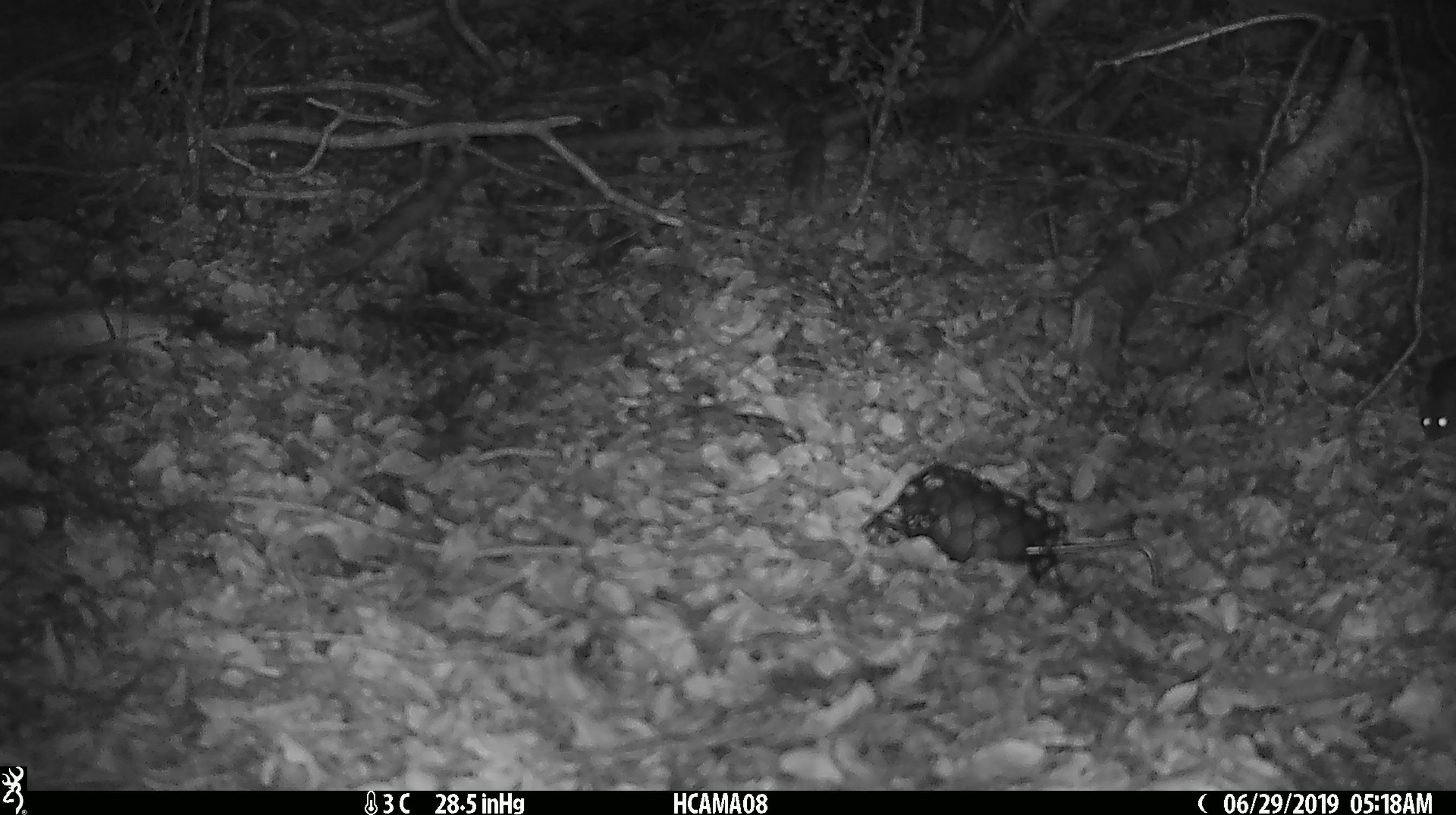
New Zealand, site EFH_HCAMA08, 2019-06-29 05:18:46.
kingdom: Animalia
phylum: Chordata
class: Mammalia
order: Rodentia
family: Muridae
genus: Mus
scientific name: Mus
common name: mouse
Mouse (Mus).